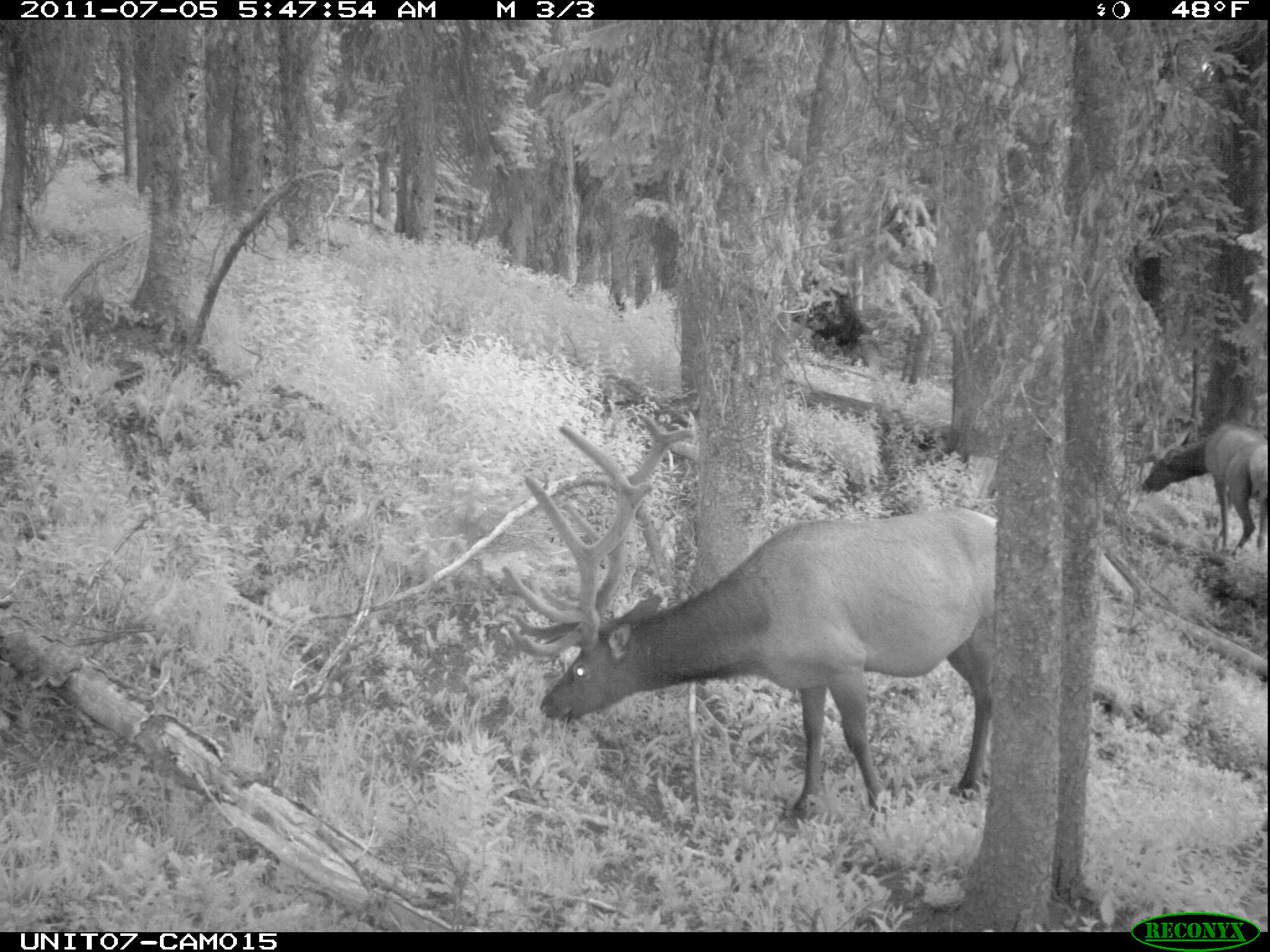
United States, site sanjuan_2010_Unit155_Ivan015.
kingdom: Animalia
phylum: Chordata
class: Mammalia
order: Artiodactyla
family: Cervidae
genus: Cervus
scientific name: Cervus elaphus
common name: red deer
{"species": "Cervus elaphus (red deer)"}